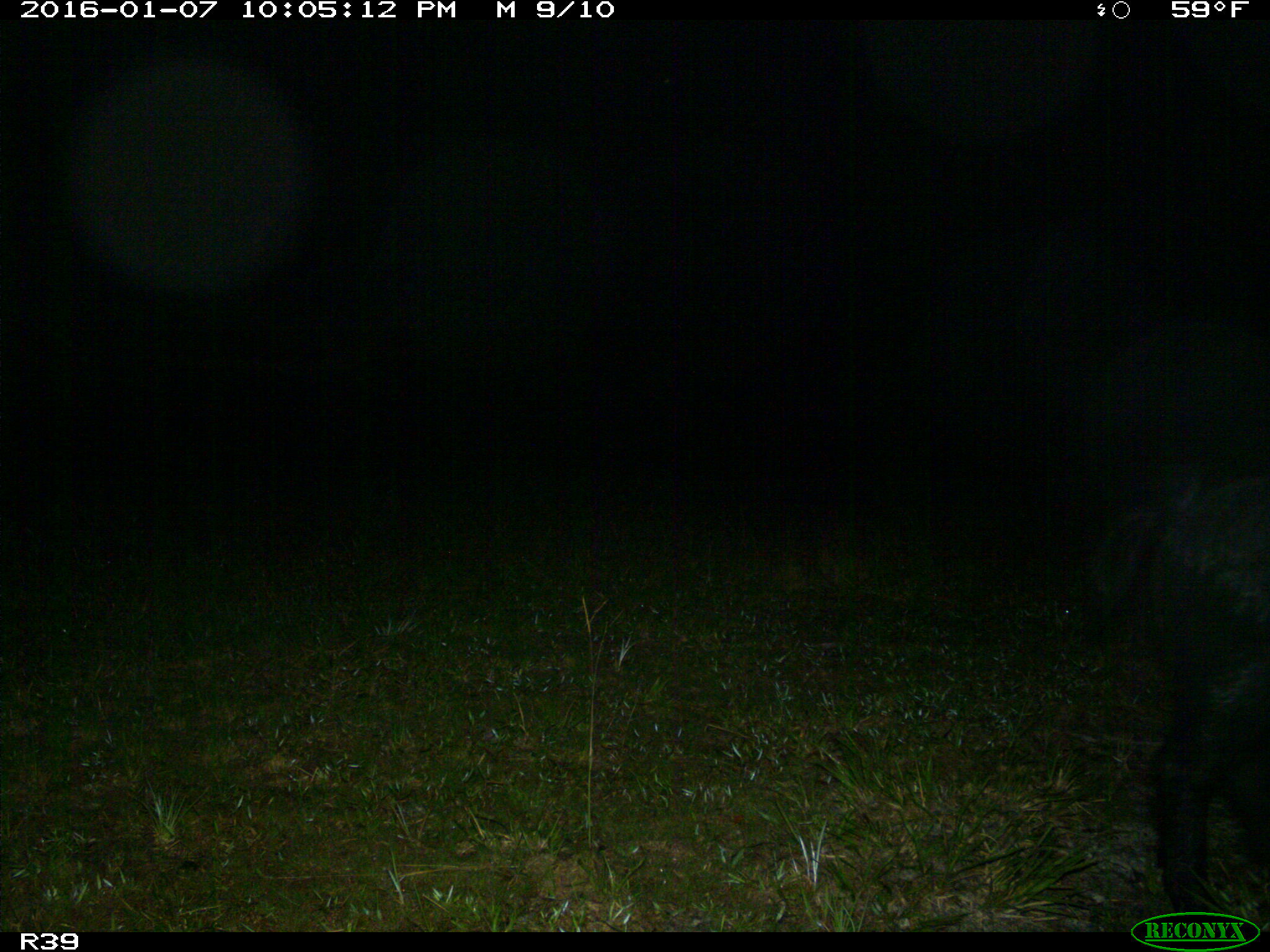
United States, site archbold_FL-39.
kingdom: Animalia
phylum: Chordata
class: Mammalia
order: Artiodactyla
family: Suidae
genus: Sus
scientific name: Sus scrofa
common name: wild boar